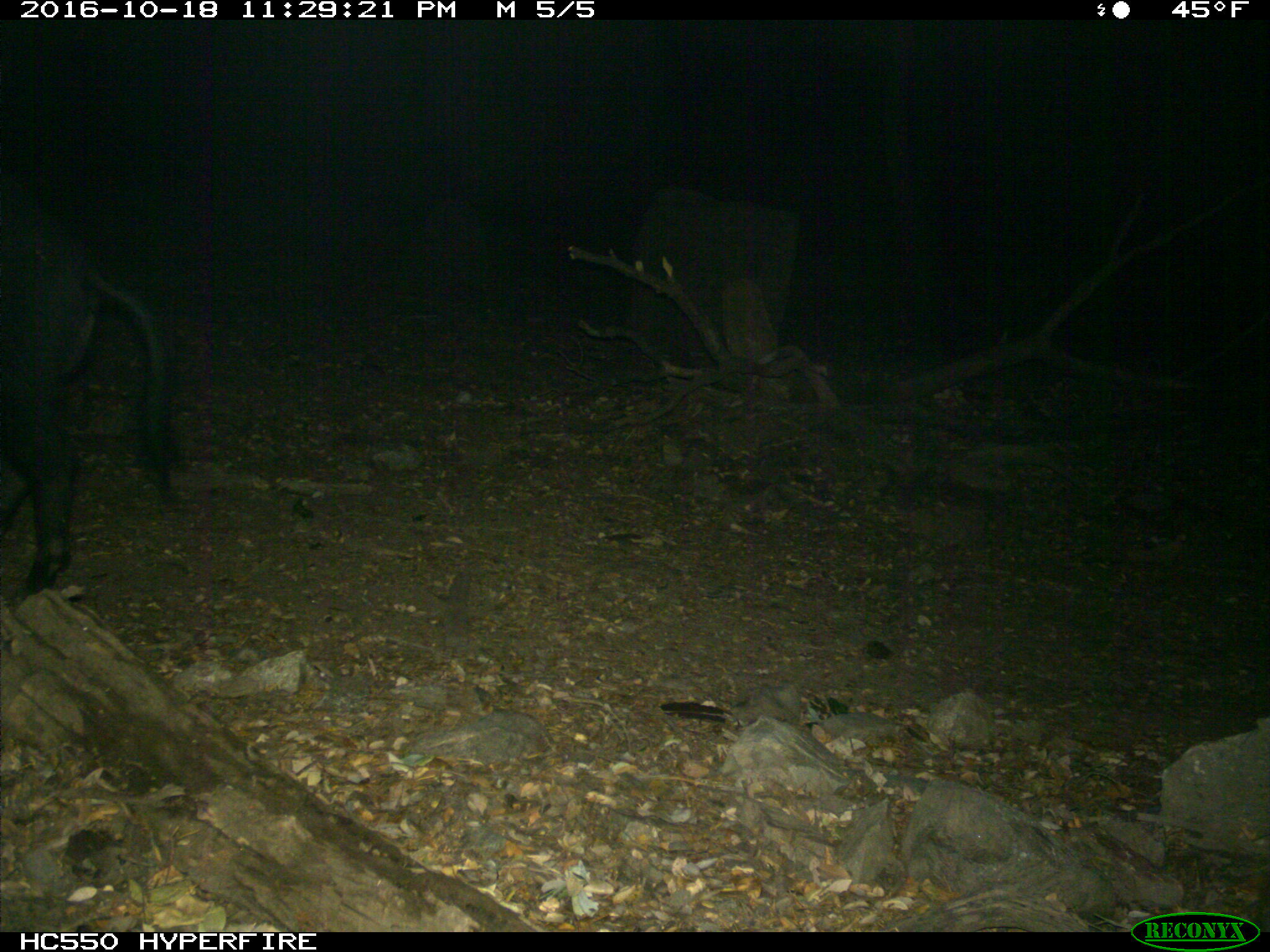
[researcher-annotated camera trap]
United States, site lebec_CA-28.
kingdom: Animalia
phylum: Chordata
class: Mammalia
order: Artiodactyla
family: Suidae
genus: Sus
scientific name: Sus scrofa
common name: wild boar